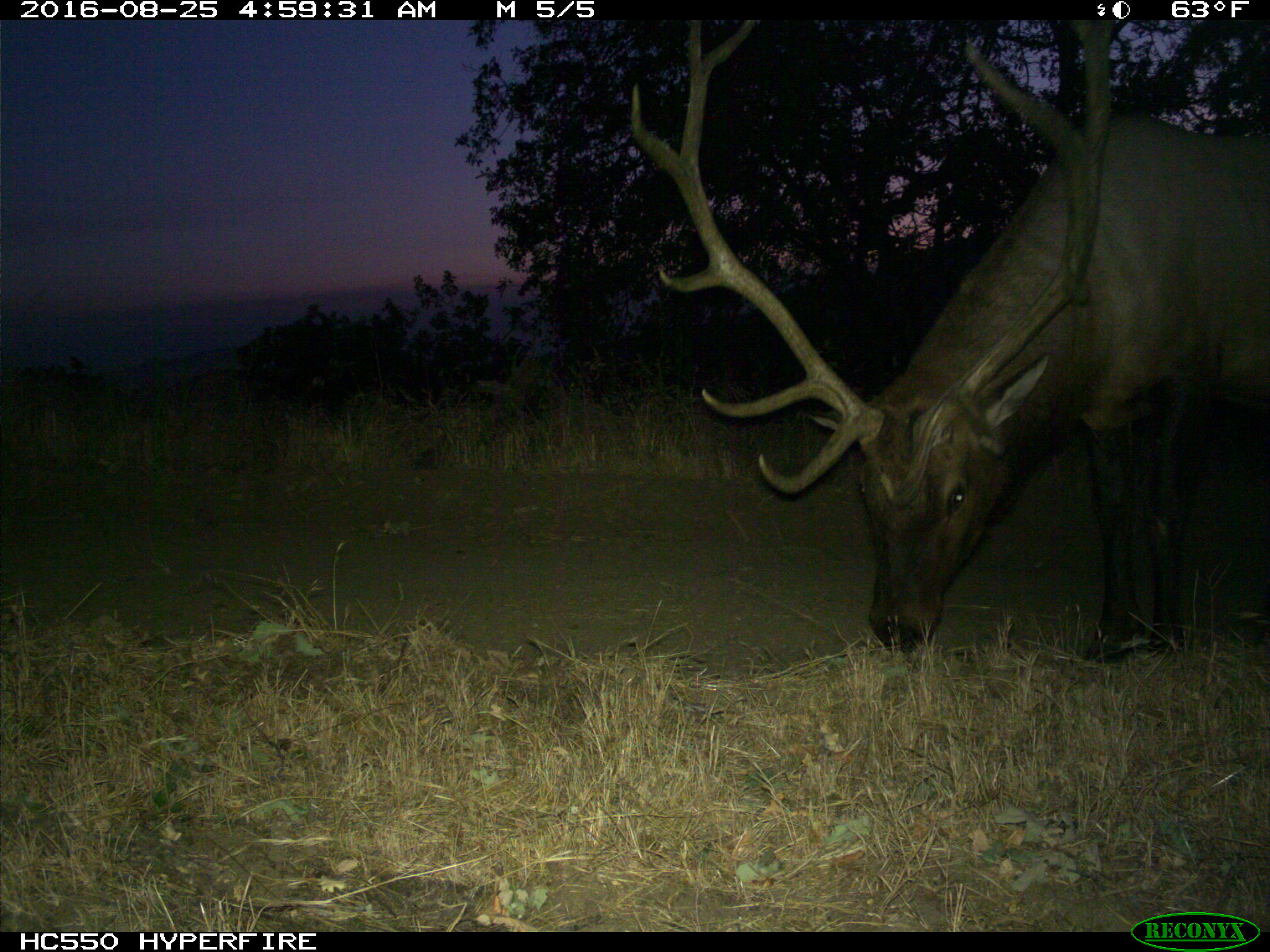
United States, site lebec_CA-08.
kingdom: Animalia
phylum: Chordata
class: Mammalia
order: Artiodactyla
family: Cervidae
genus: Cervus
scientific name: Cervus canadensis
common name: elk